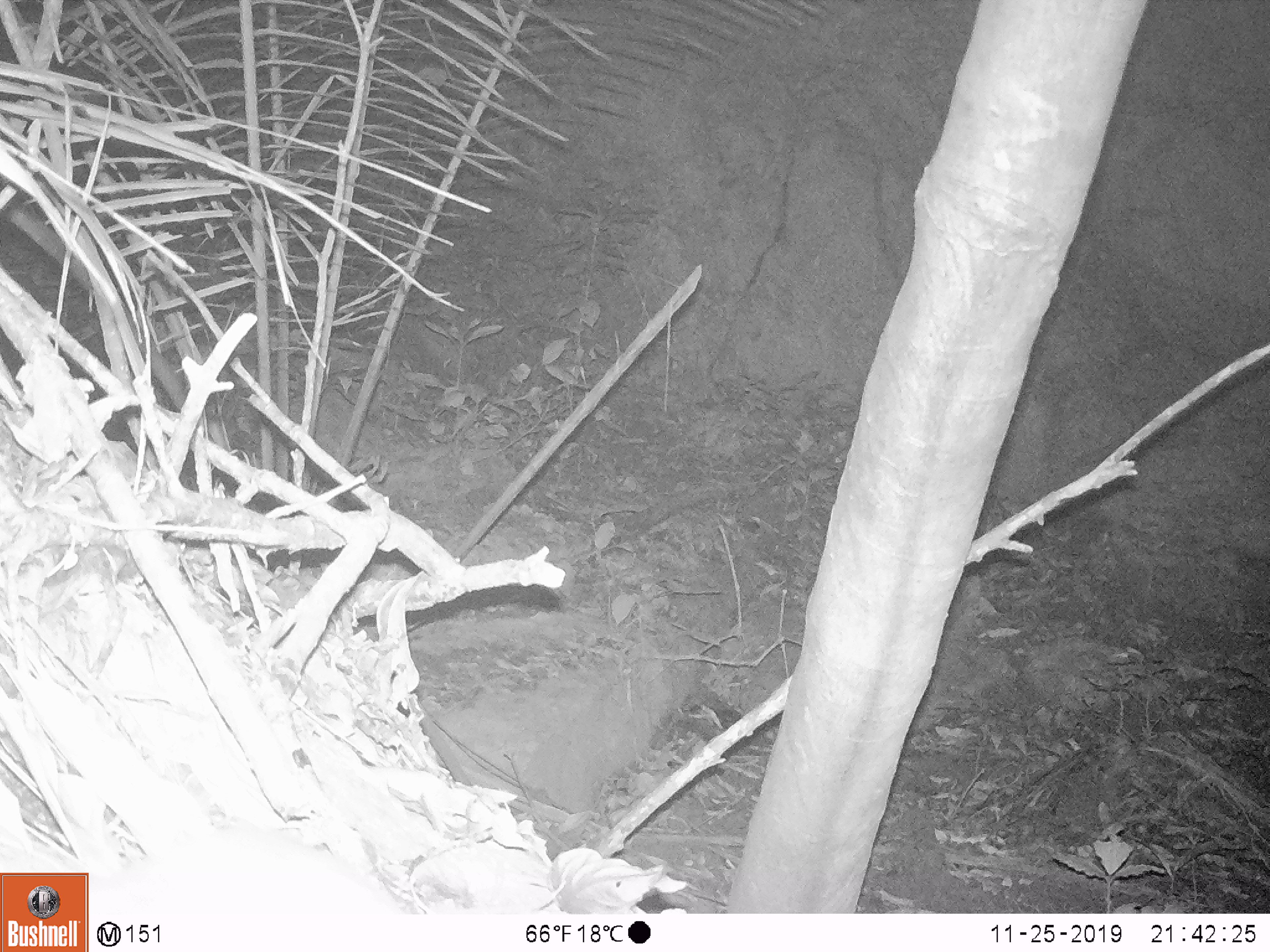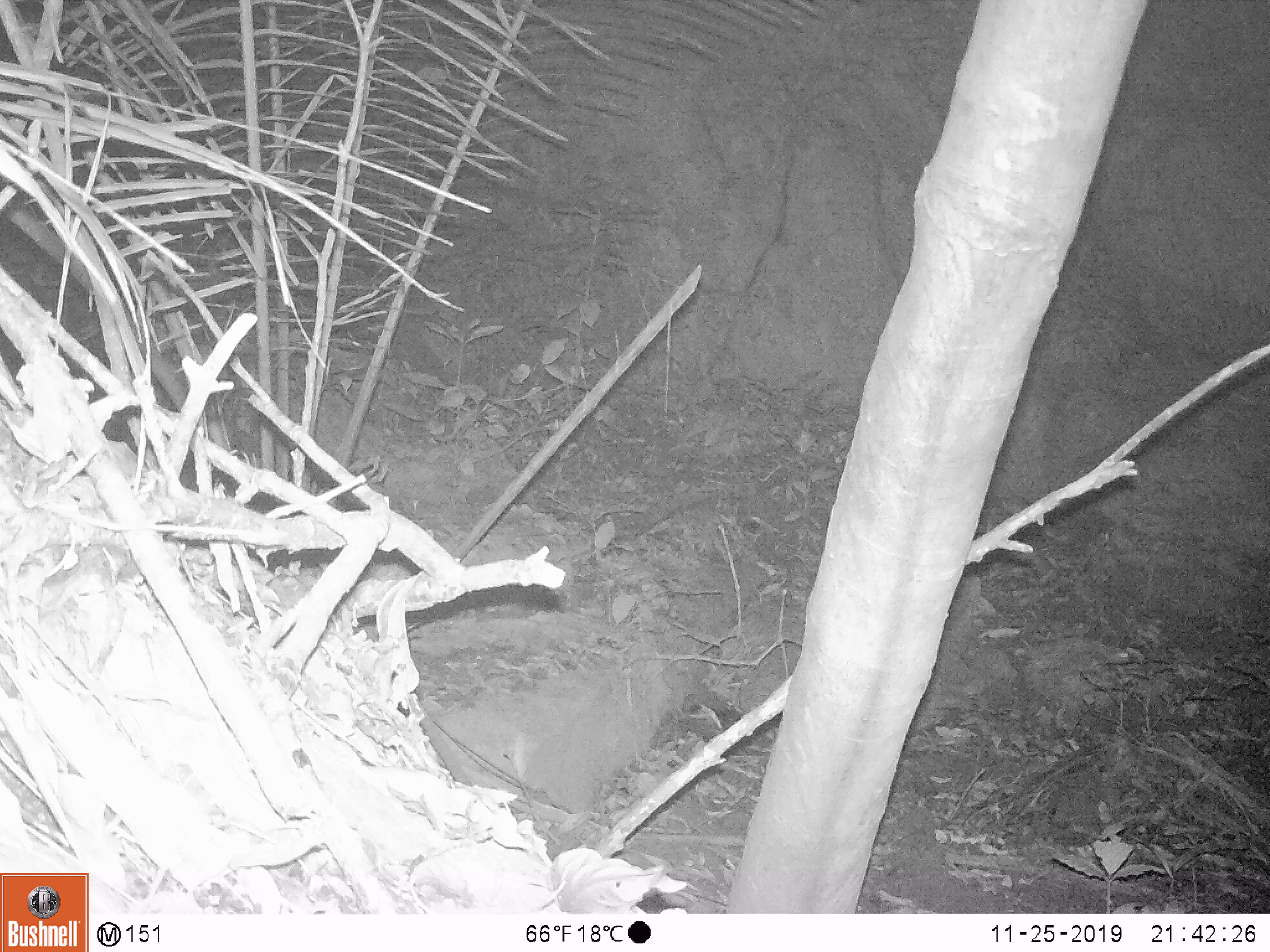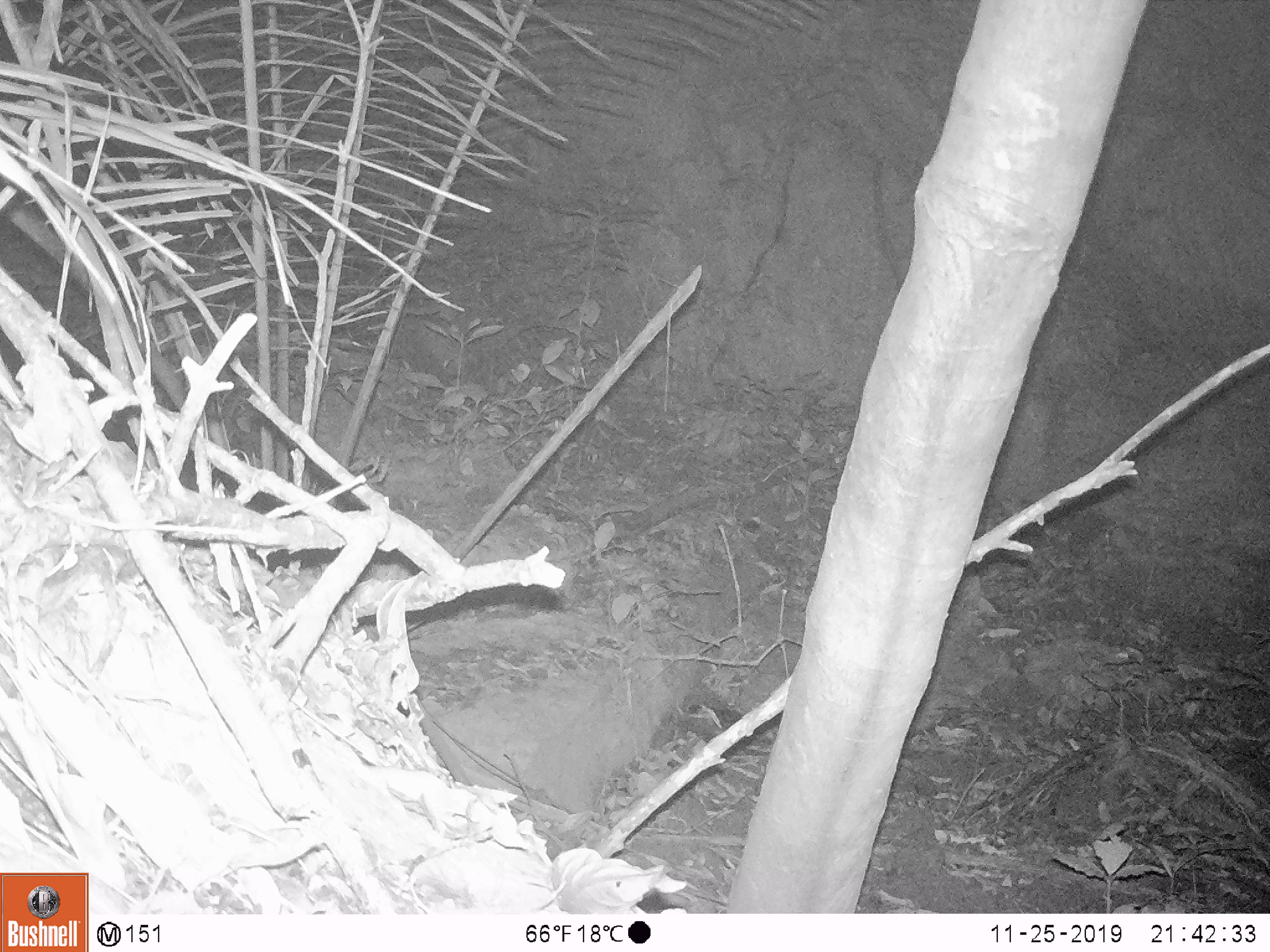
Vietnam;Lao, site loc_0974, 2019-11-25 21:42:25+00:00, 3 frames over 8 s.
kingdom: Animalia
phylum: Chordata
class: Mammalia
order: Rodentia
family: Muridae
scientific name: Muridae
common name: old-world mice and rats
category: unidentified murid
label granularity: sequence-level